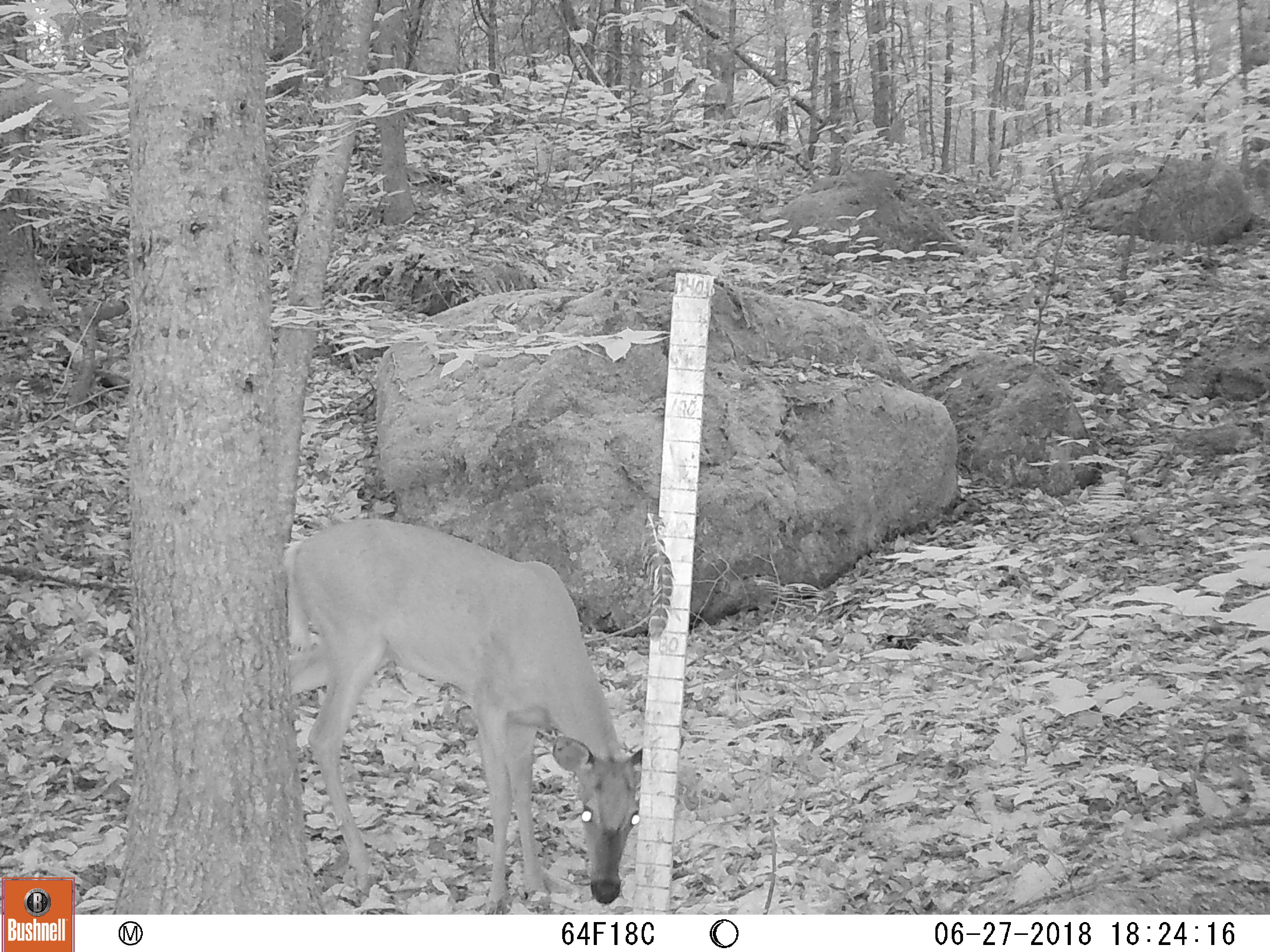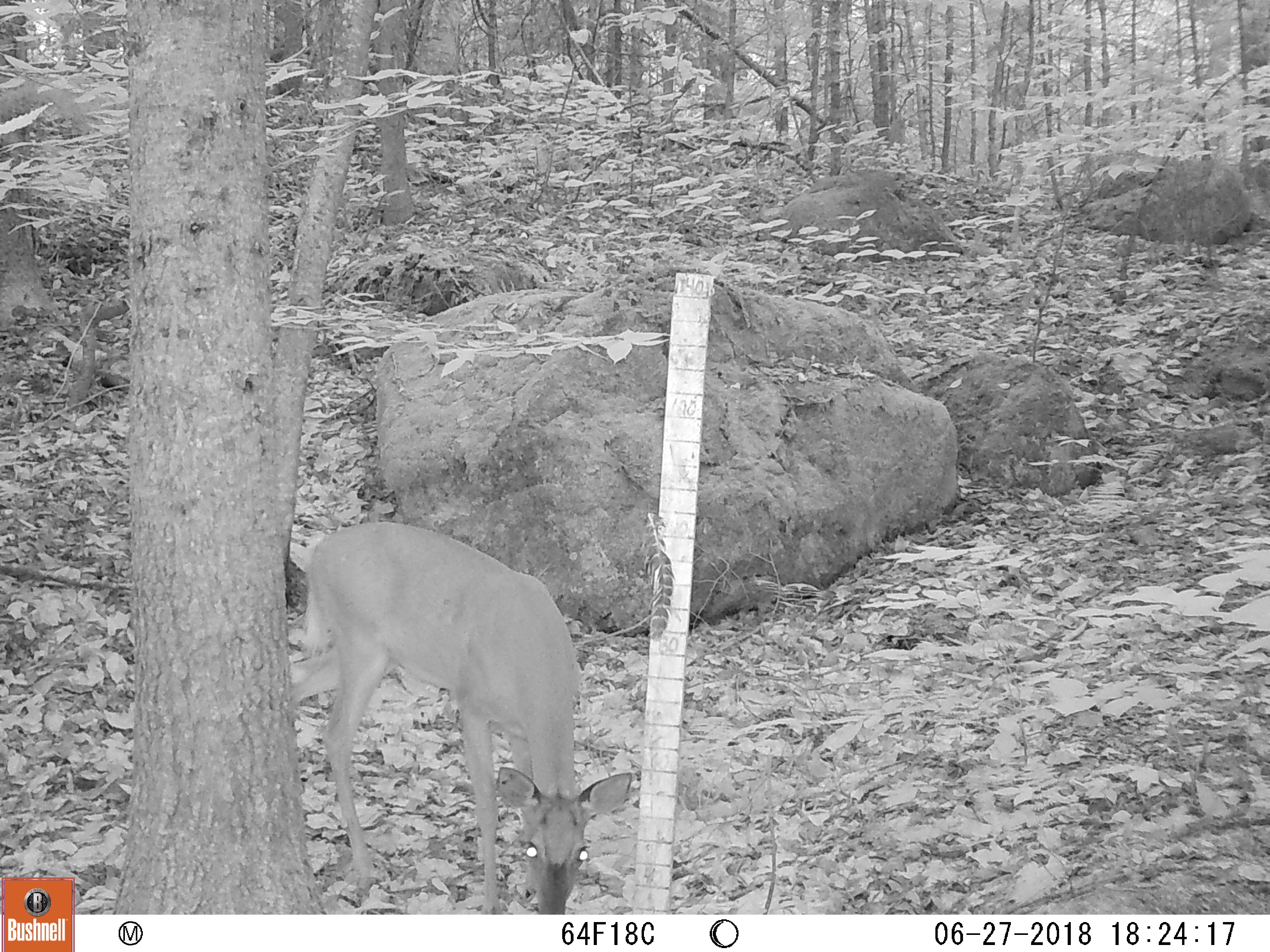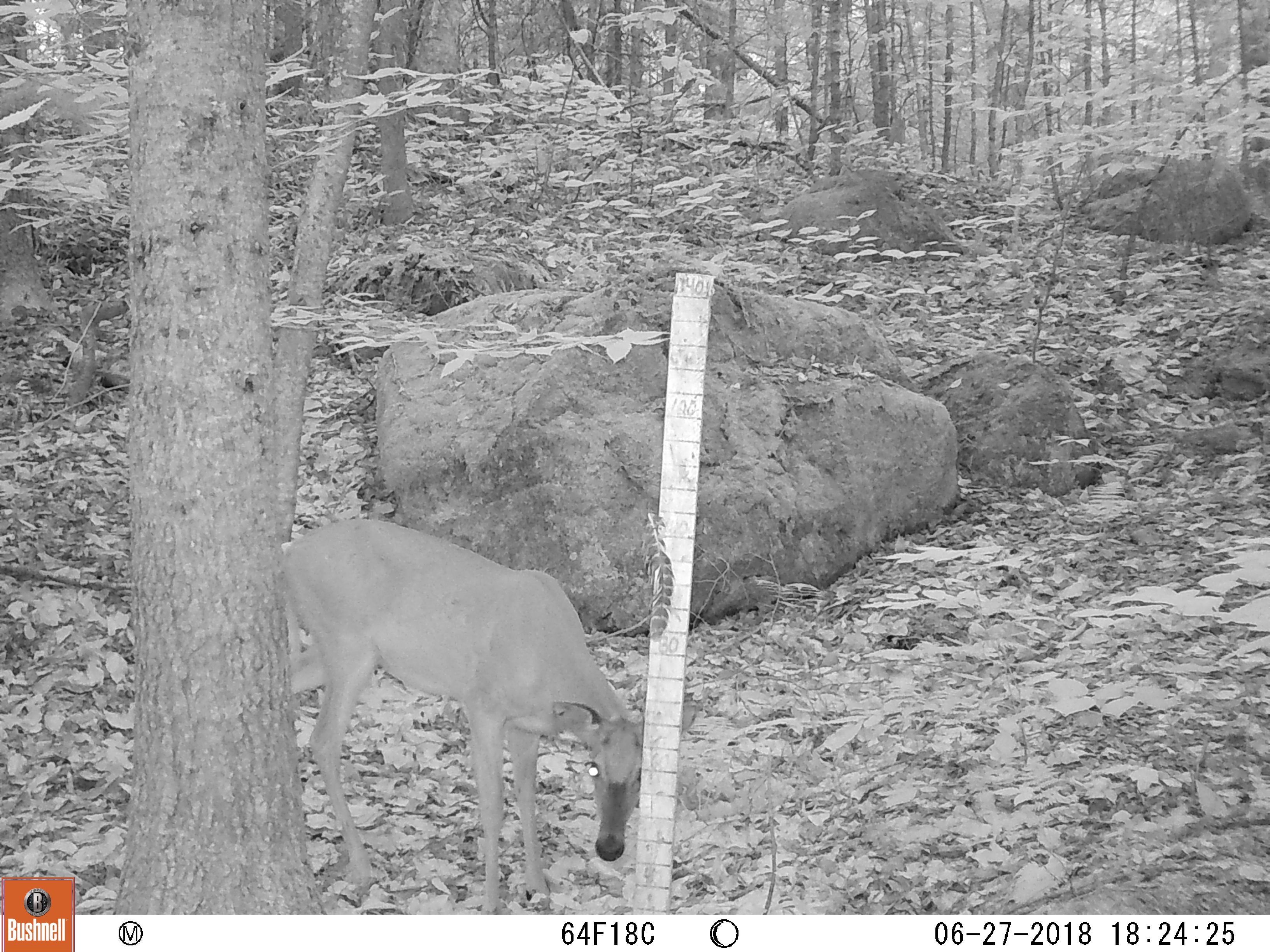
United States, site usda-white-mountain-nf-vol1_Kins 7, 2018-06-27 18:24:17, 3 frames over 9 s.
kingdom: Animalia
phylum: Chordata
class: Mammalia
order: Artiodactyla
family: Cervidae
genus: Odocoileus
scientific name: Odocoileus virginianus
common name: white-tailed deer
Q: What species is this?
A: White-tailed deer (Odocoileus virginianus).